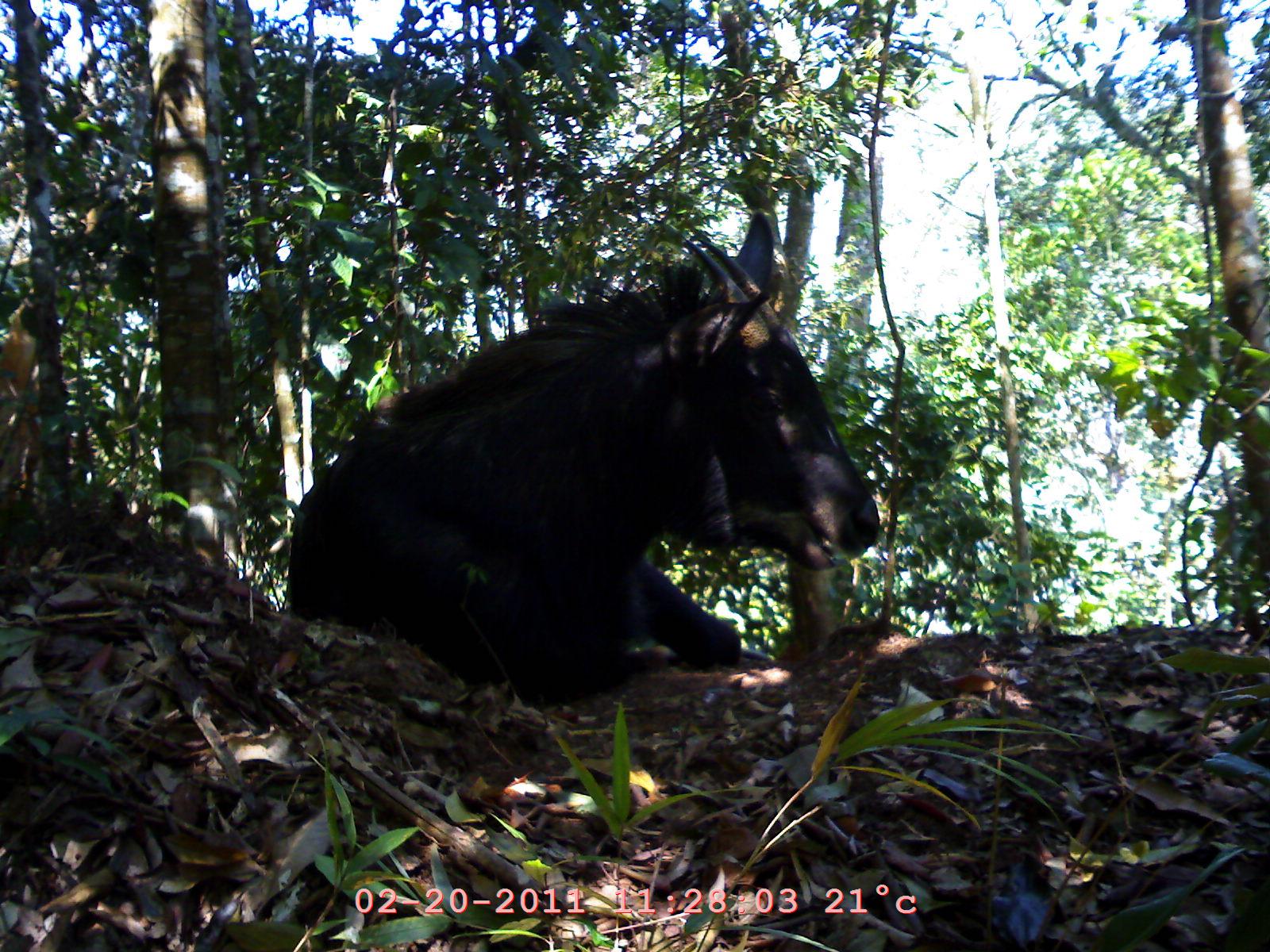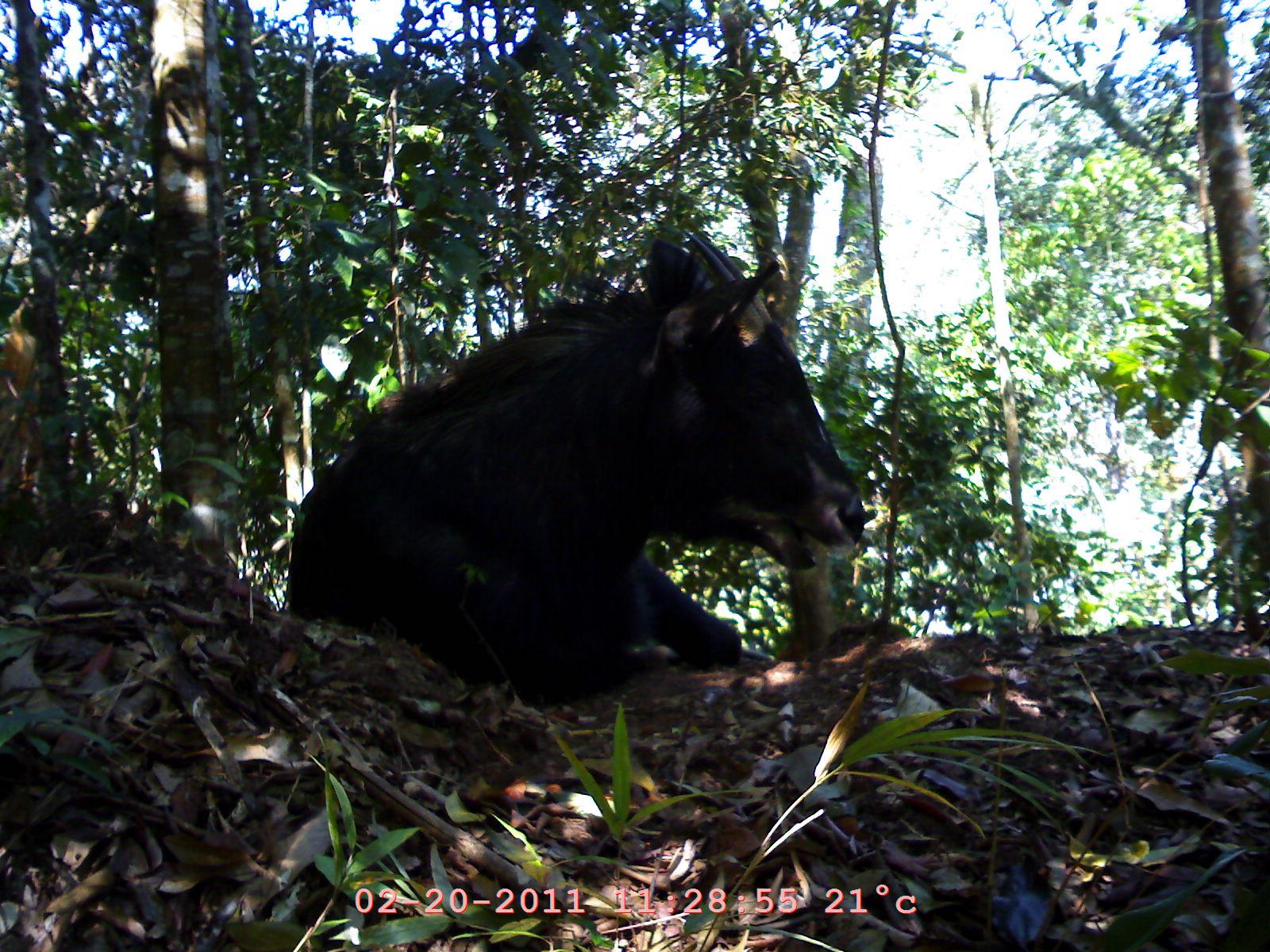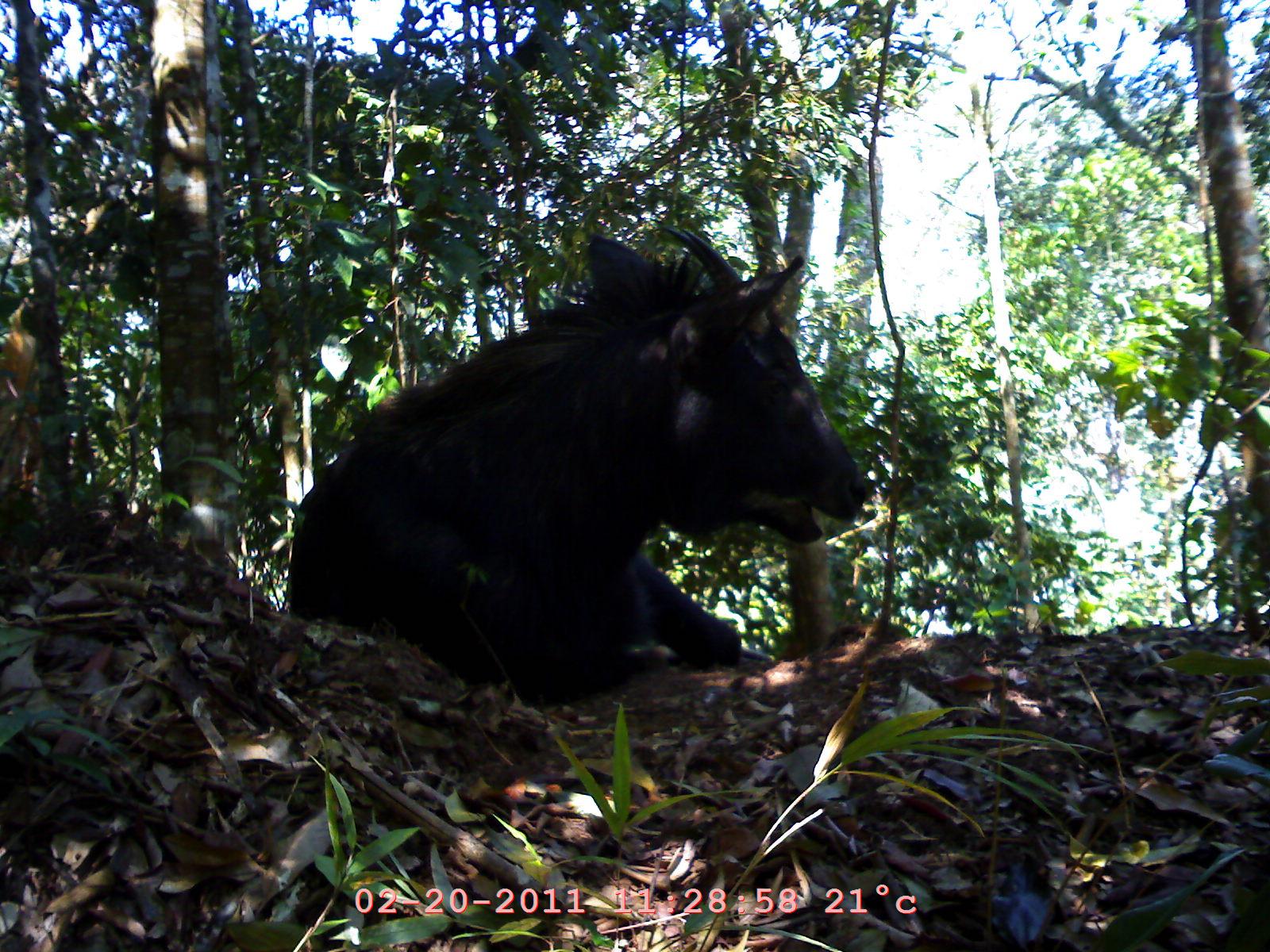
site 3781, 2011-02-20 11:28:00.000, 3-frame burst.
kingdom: Animalia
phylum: Chordata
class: Mammalia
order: Artiodactyla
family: Bovidae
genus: Capricornis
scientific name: Capricornis sumatraensis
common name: southern serow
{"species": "Capricornis sumatraensis (southern serow)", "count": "1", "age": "adult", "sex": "female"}